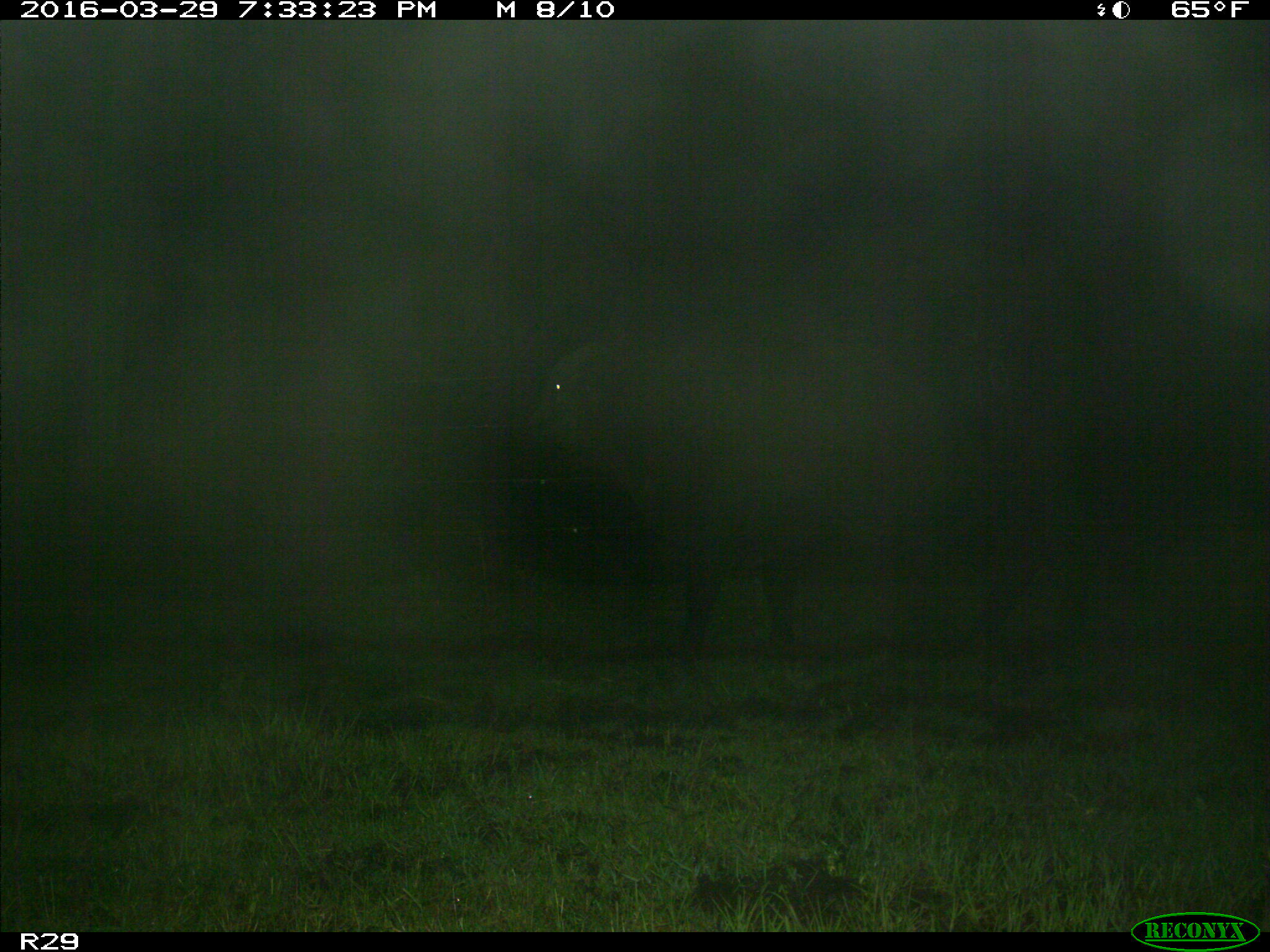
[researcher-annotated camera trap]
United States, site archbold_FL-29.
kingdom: Animalia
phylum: Chordata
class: Mammalia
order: Artiodactyla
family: Bovidae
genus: Bos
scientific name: Bos taurus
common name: domestic cow